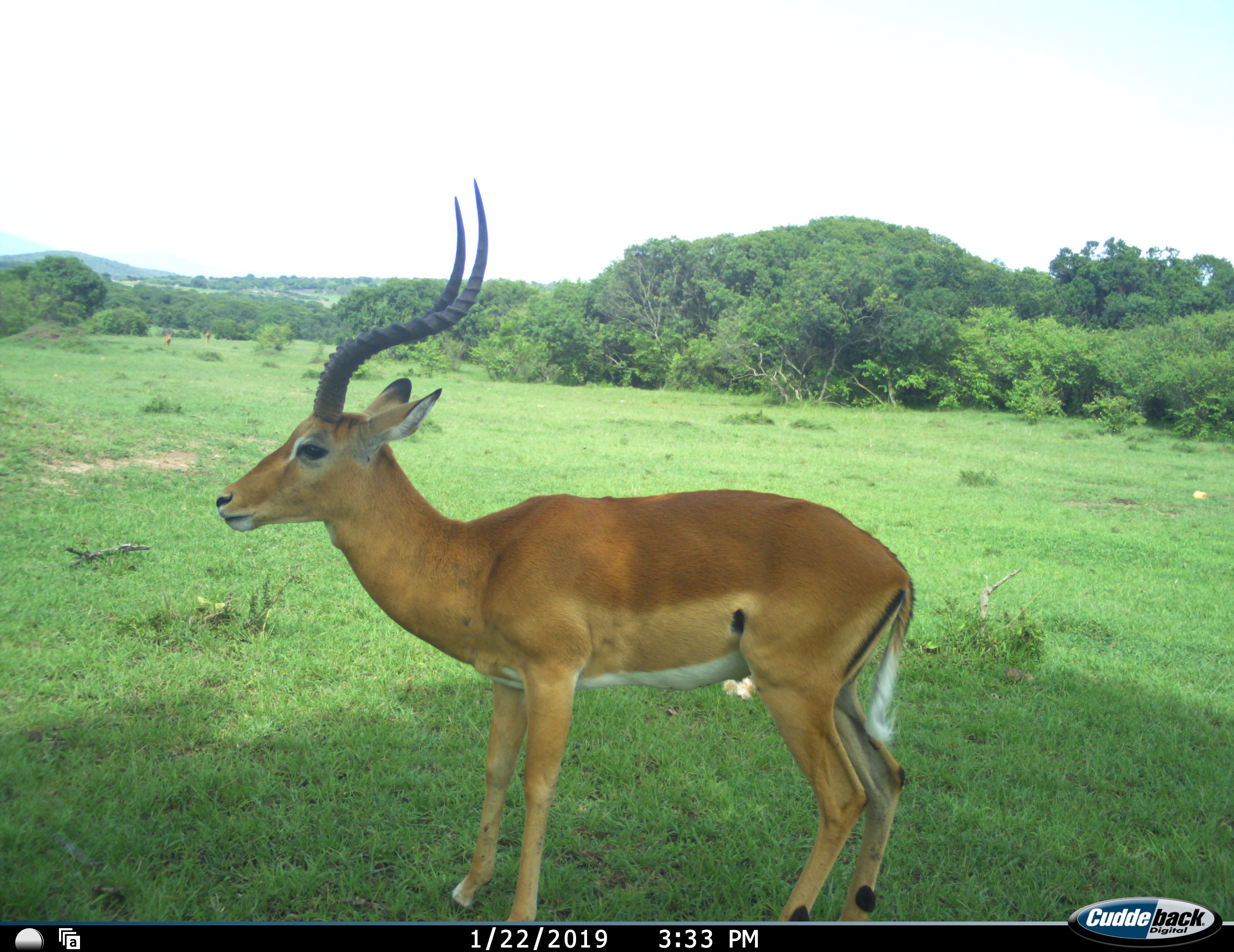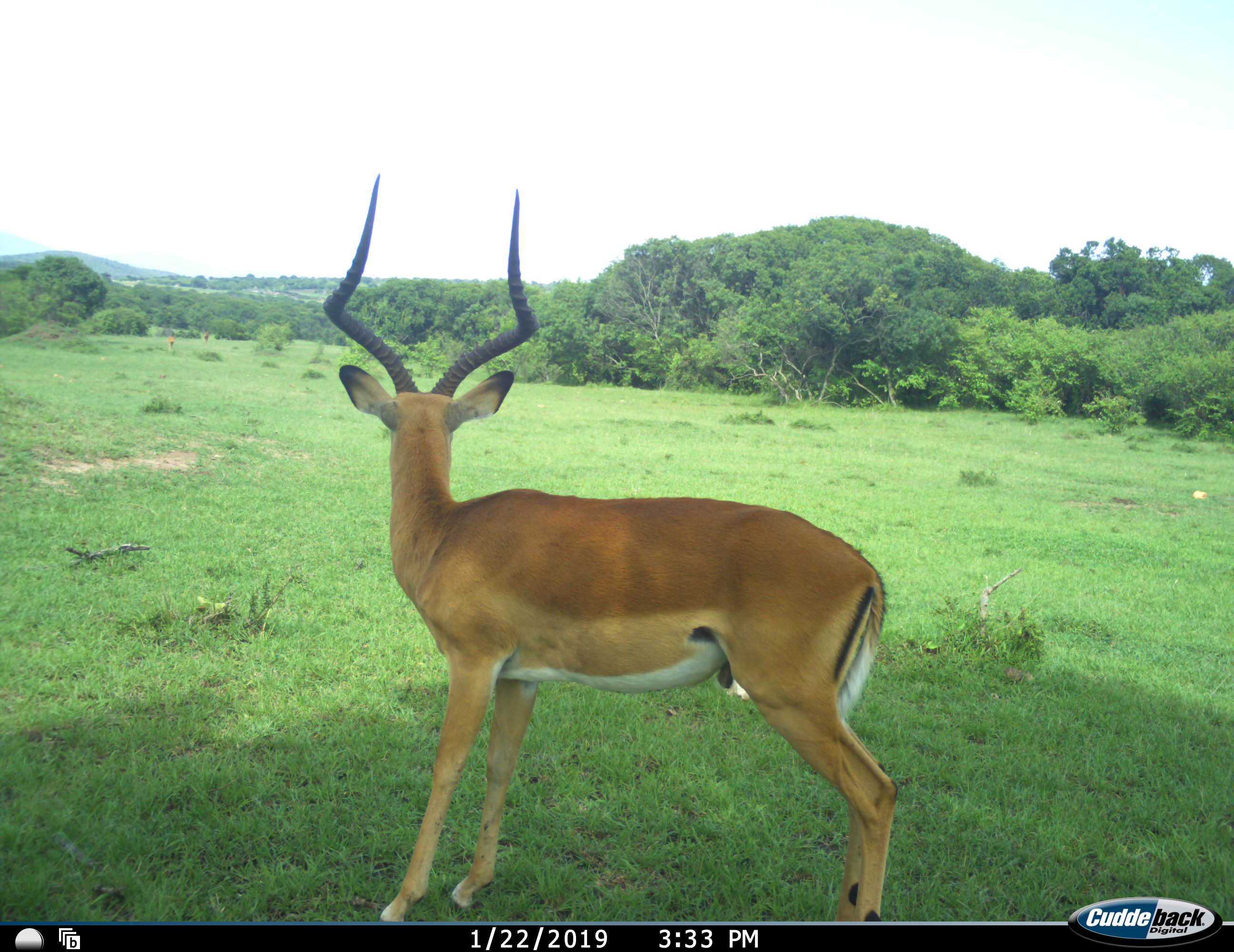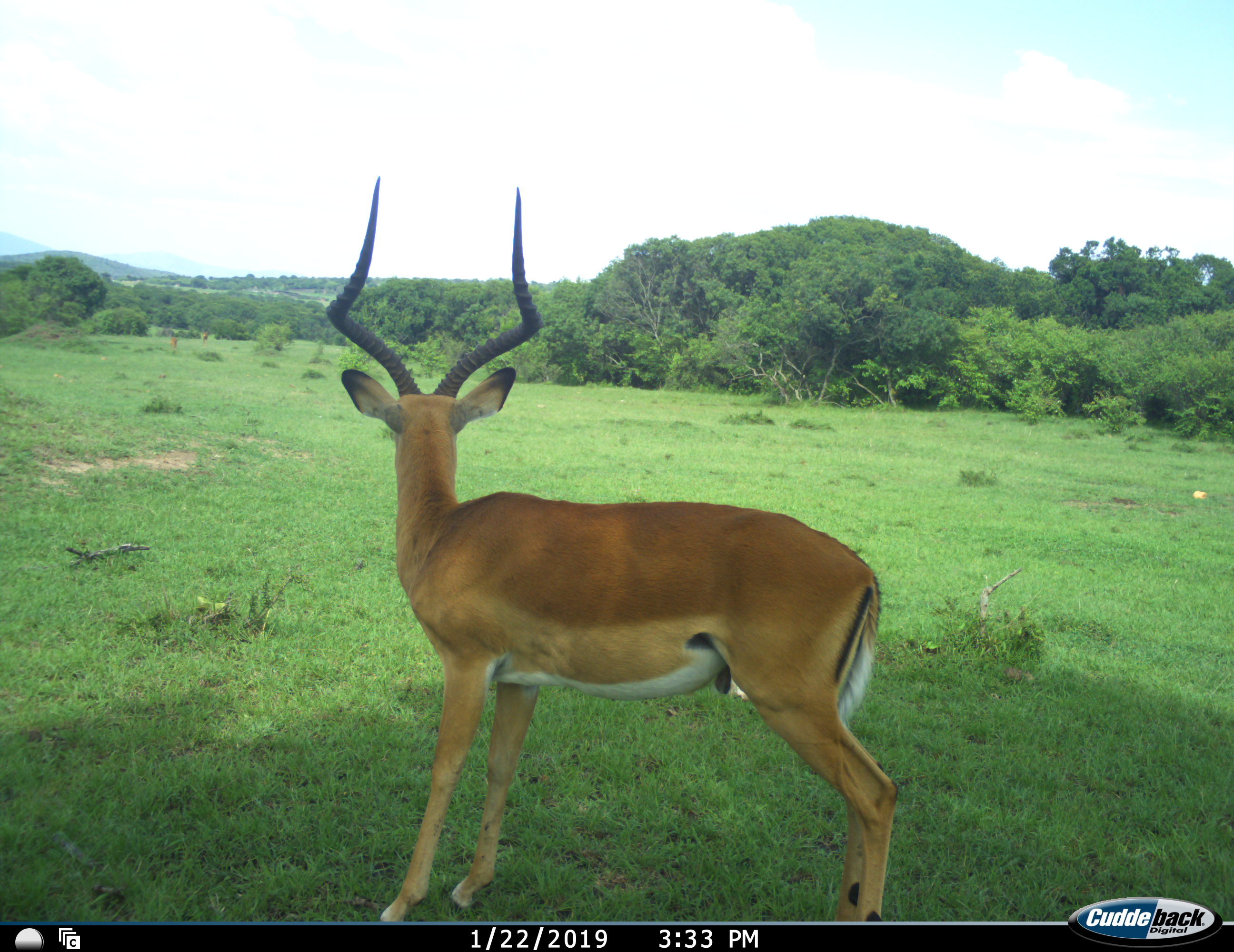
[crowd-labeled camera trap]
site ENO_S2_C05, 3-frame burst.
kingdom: Animalia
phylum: Chordata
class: Mammalia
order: Artiodactyla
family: Bovidae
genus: Aepyceros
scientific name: Aepyceros melampus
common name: impala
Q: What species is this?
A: Impala (Aepyceros melampus).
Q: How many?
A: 1.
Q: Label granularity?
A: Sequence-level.